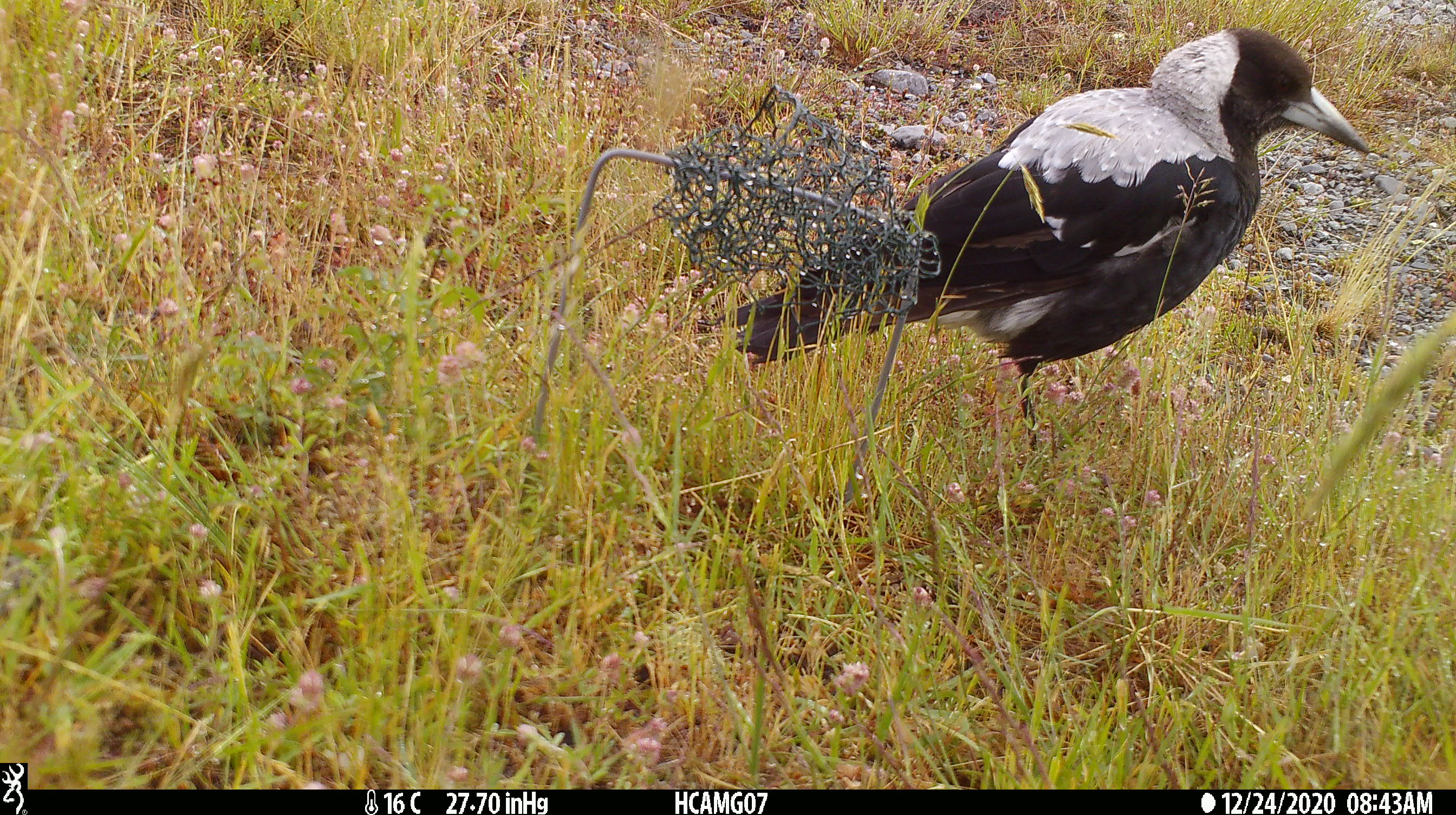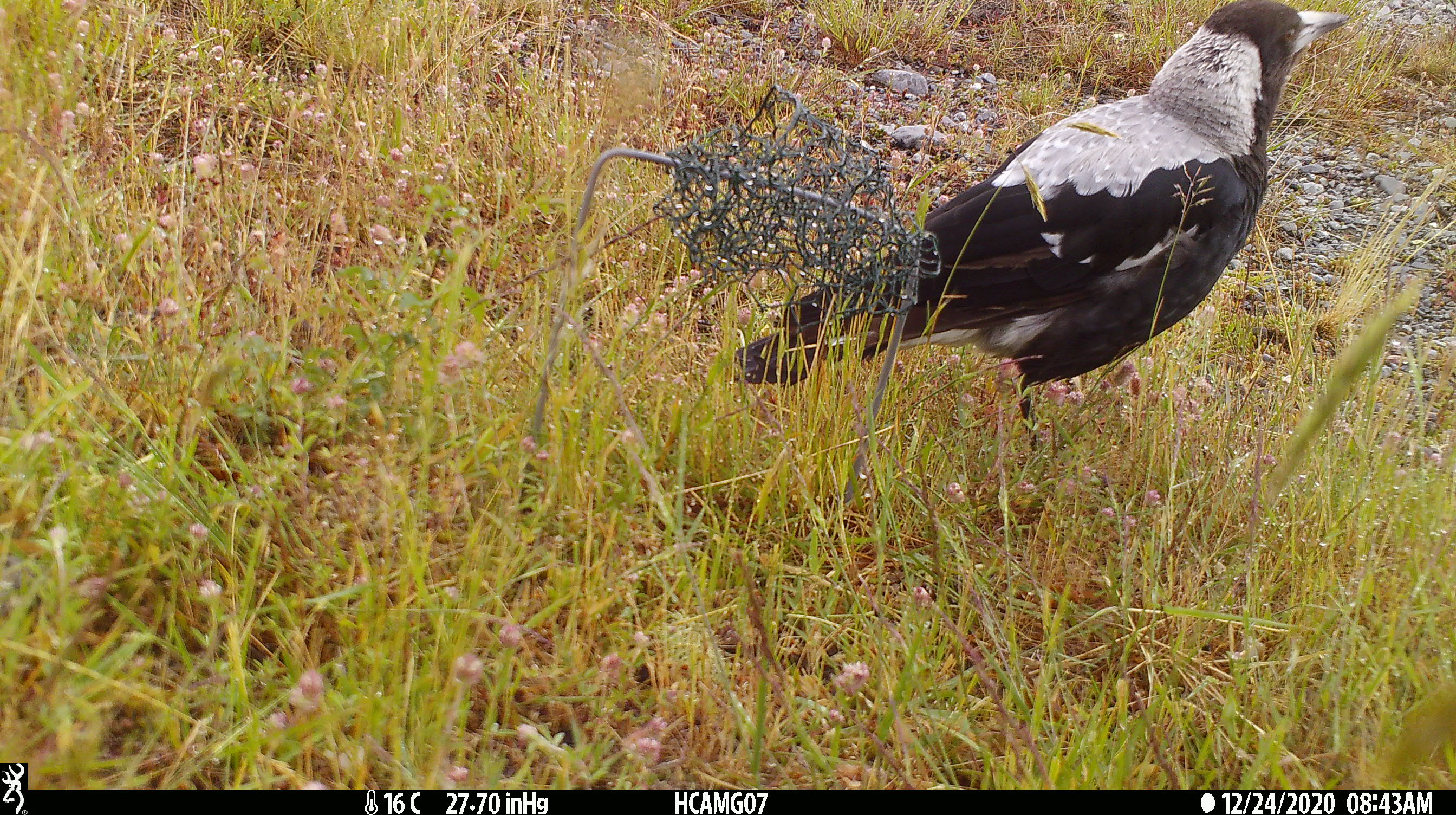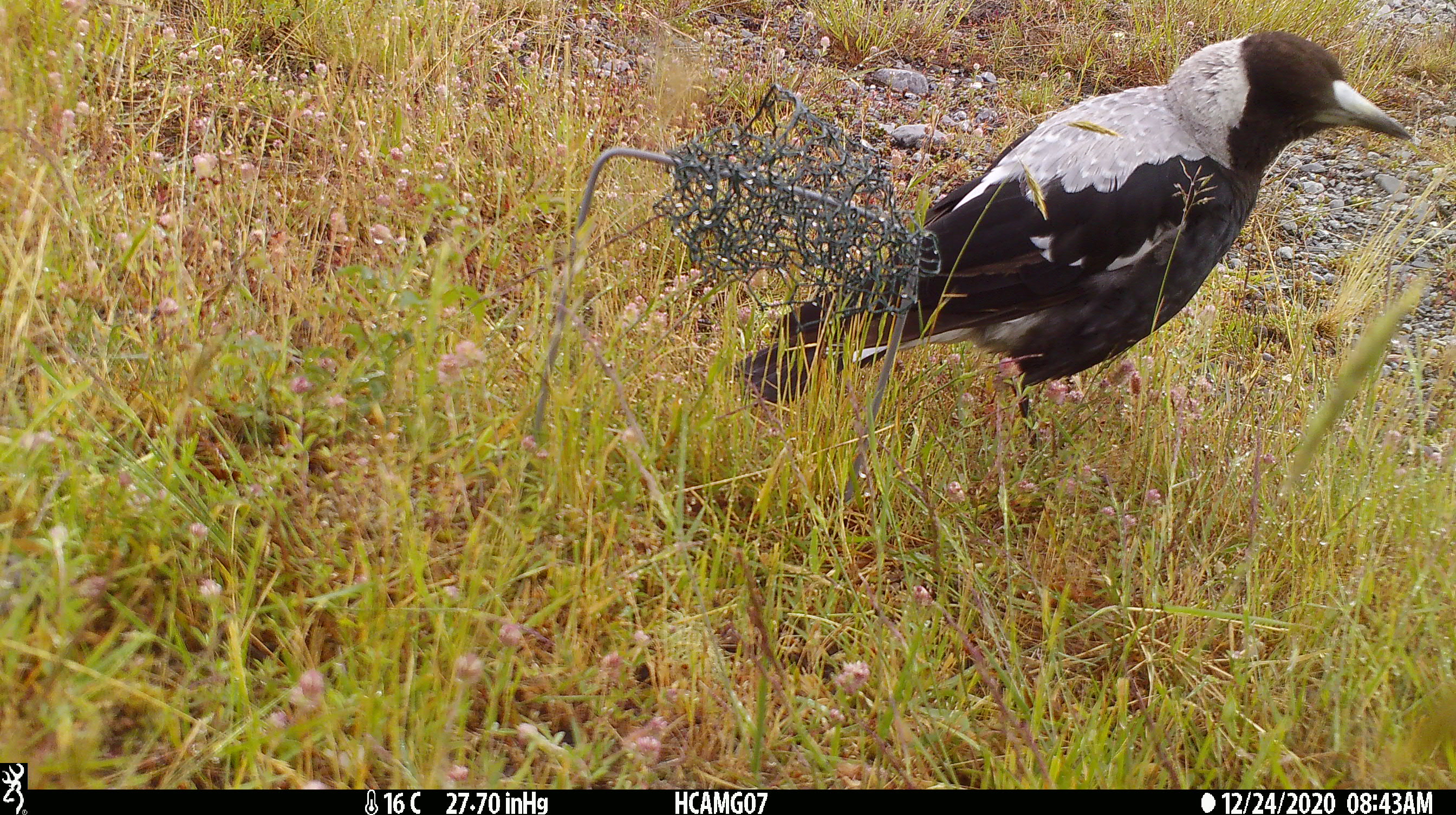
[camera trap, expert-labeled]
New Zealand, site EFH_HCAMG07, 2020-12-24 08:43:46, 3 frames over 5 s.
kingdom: Animalia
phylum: Chordata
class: Aves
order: Passeriformes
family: Artamidae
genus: Gymnorhina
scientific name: Gymnorhina tibicen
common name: australian magpie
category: magpie